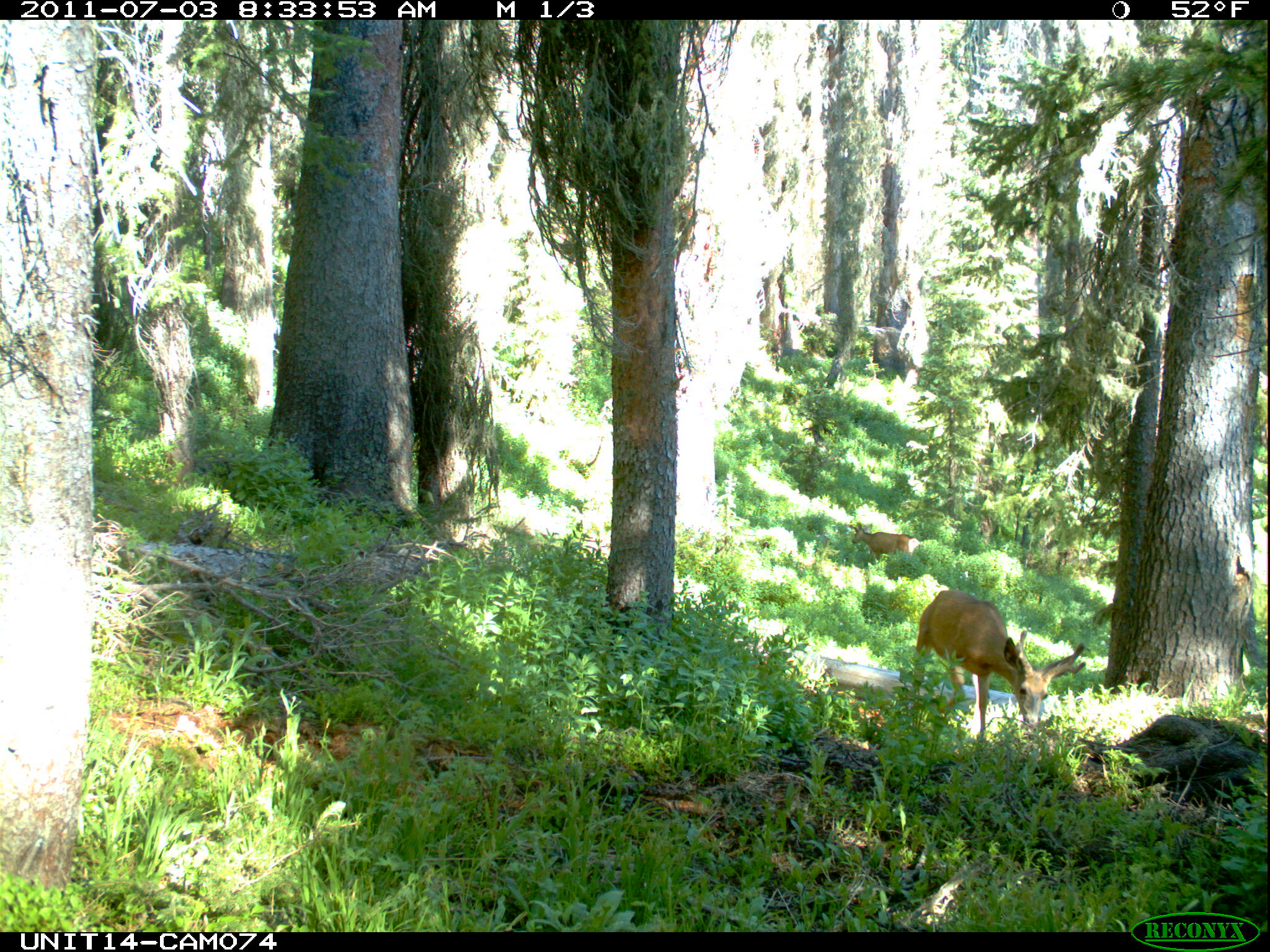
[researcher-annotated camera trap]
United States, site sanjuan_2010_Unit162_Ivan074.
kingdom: Animalia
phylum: Chordata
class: Mammalia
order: Artiodactyla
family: Cervidae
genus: Odocoileus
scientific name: Odocoileus hemionus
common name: mule deer